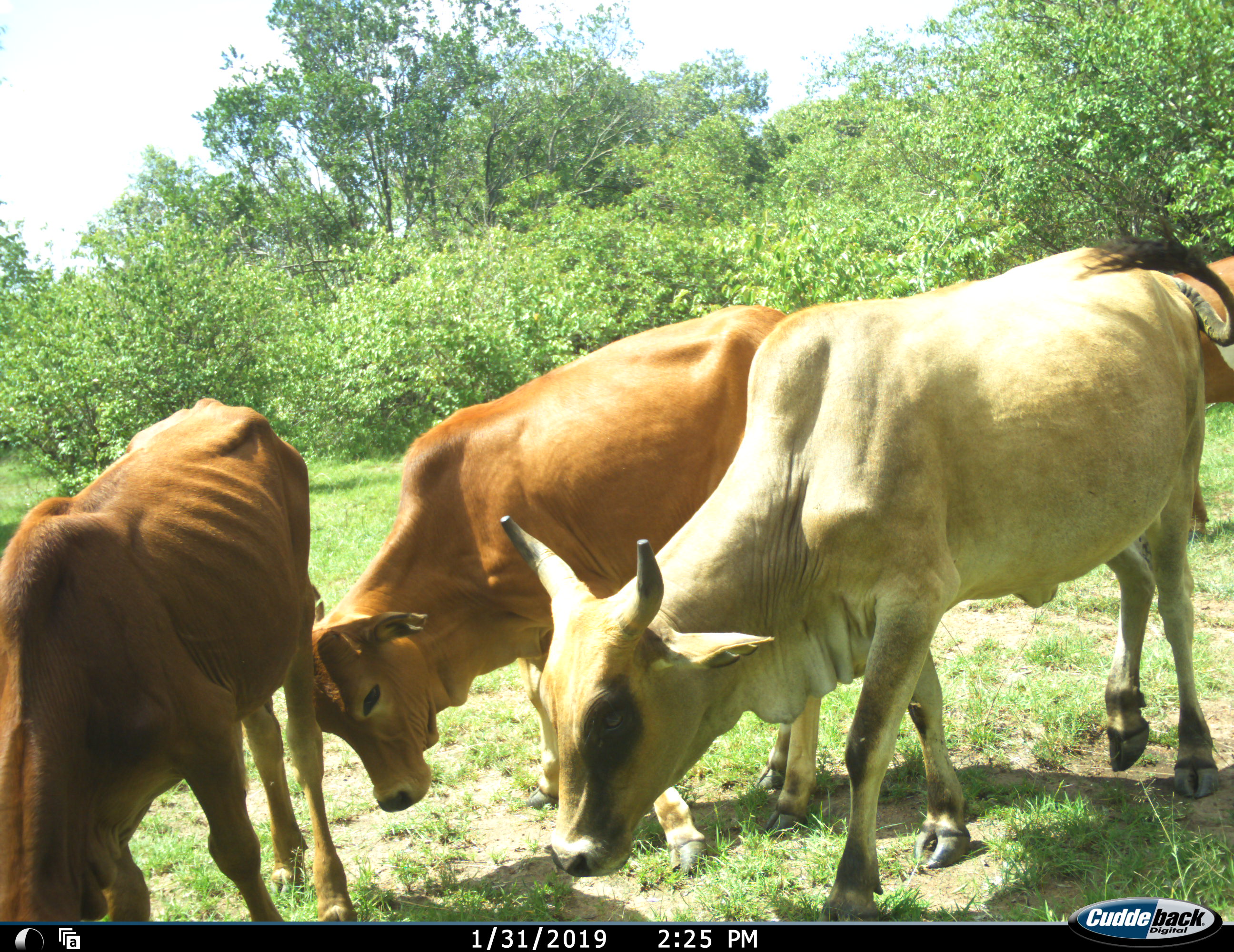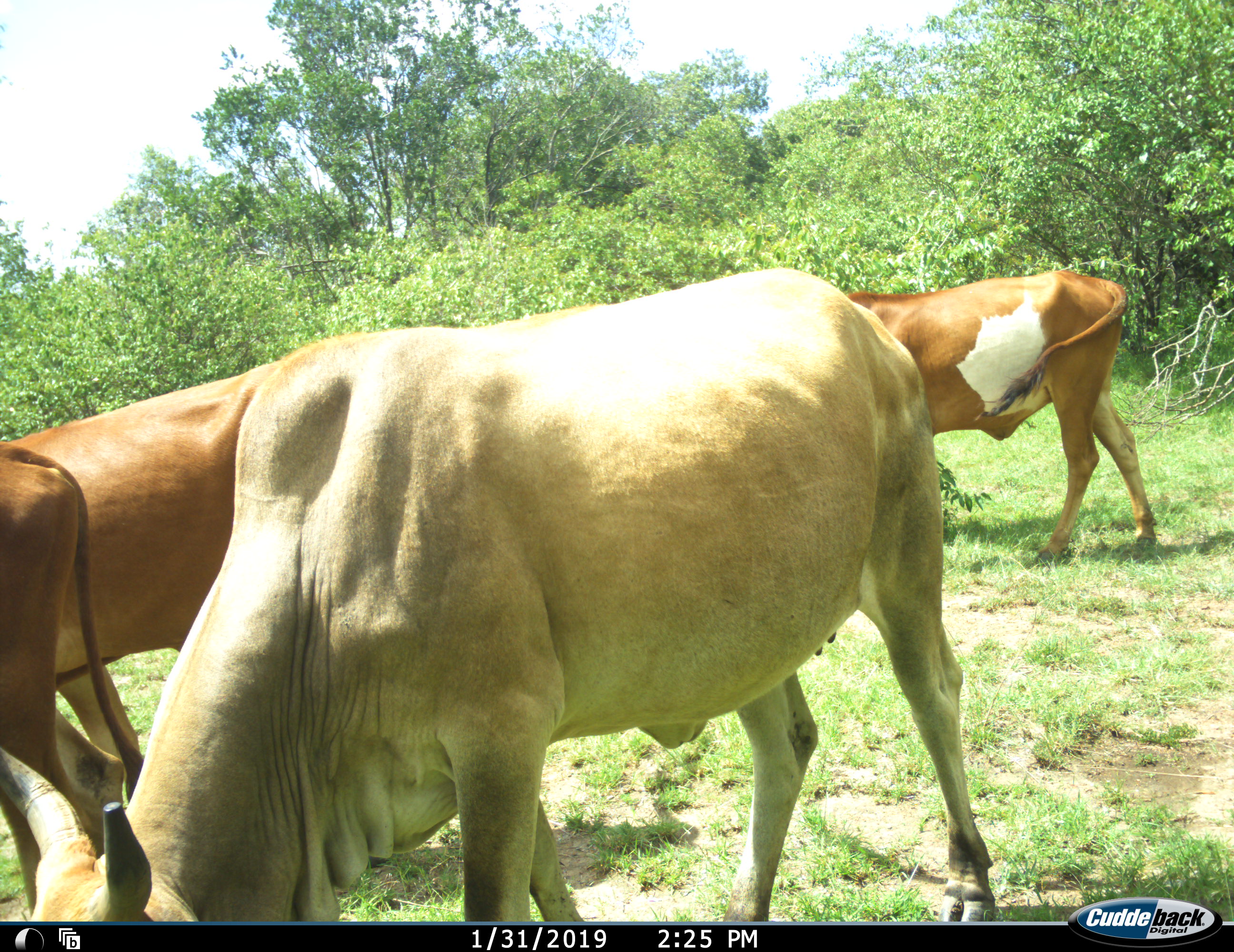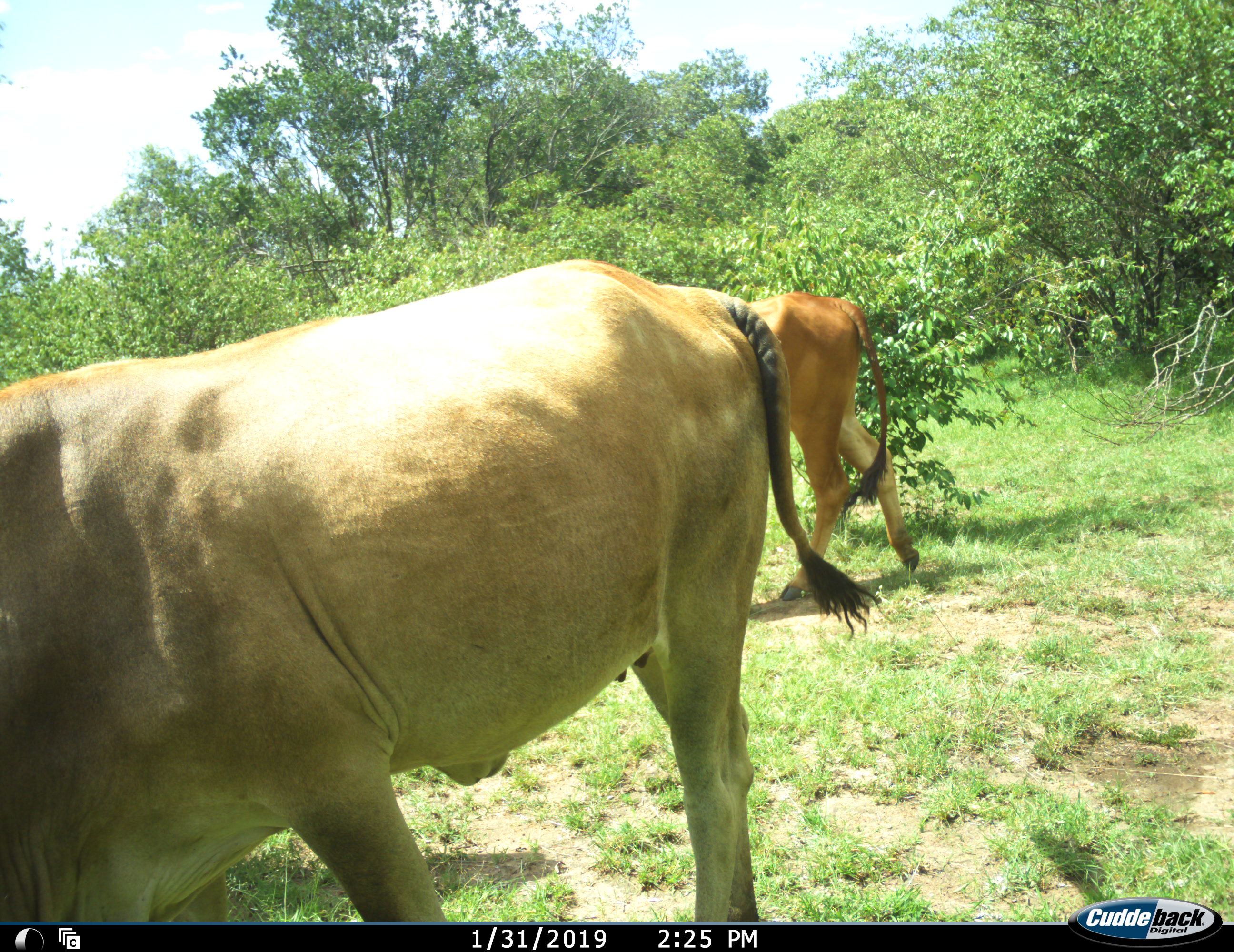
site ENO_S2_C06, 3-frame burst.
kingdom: Animalia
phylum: Chordata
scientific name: Vertebrata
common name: domestic animal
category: domesticanimal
Domesticanimal (domestic animal) (Vertebrata), count 4. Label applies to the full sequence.